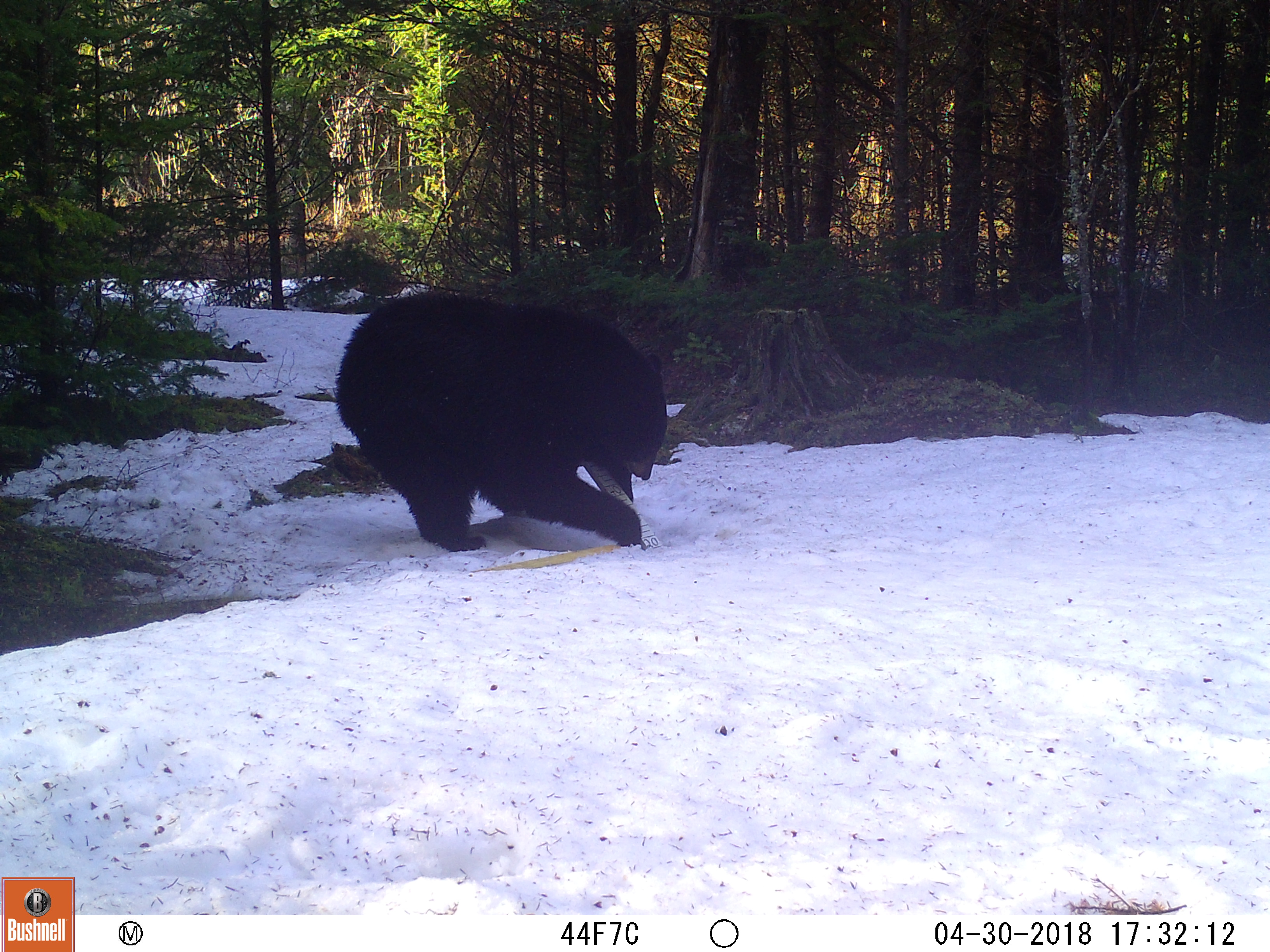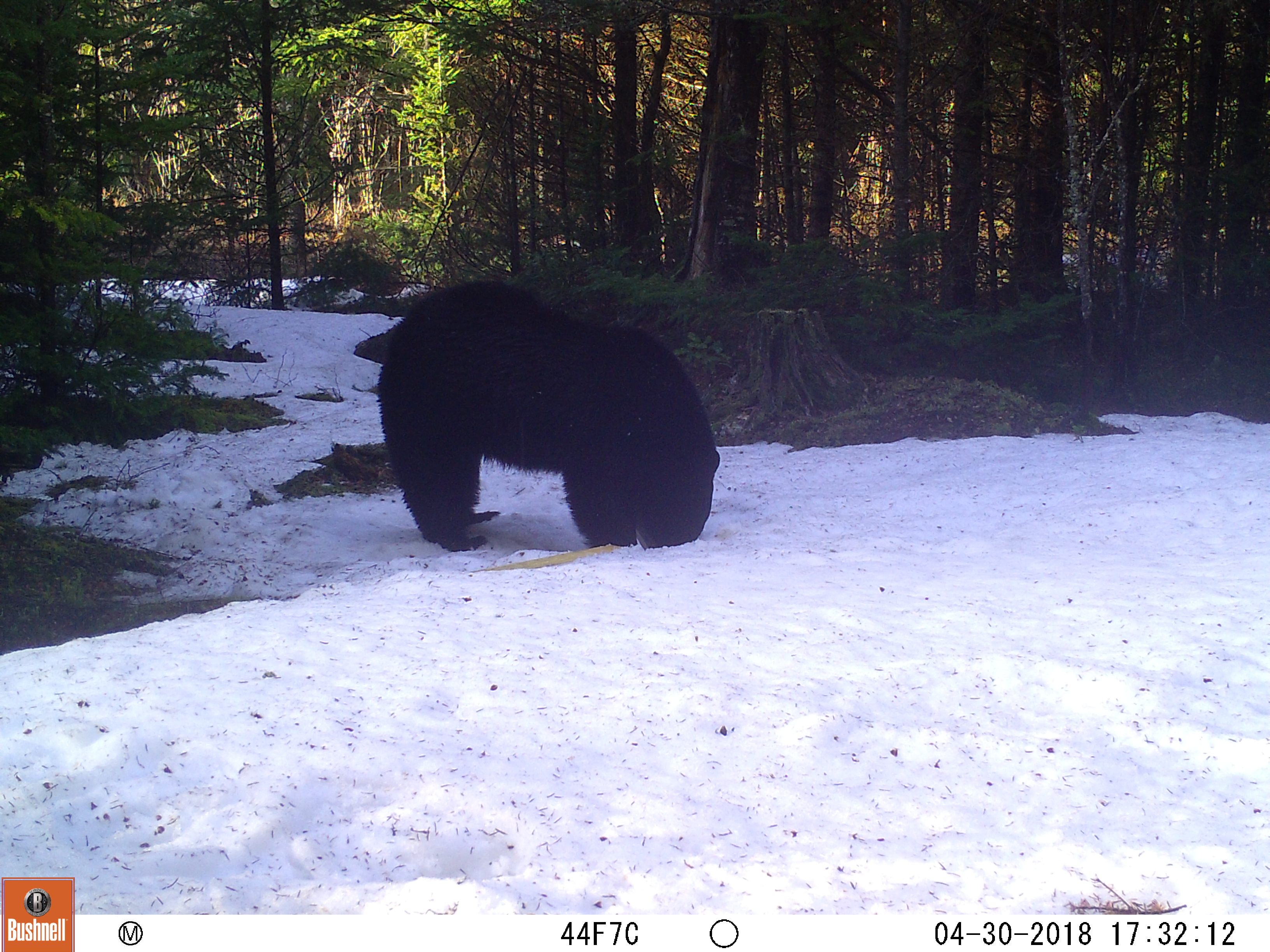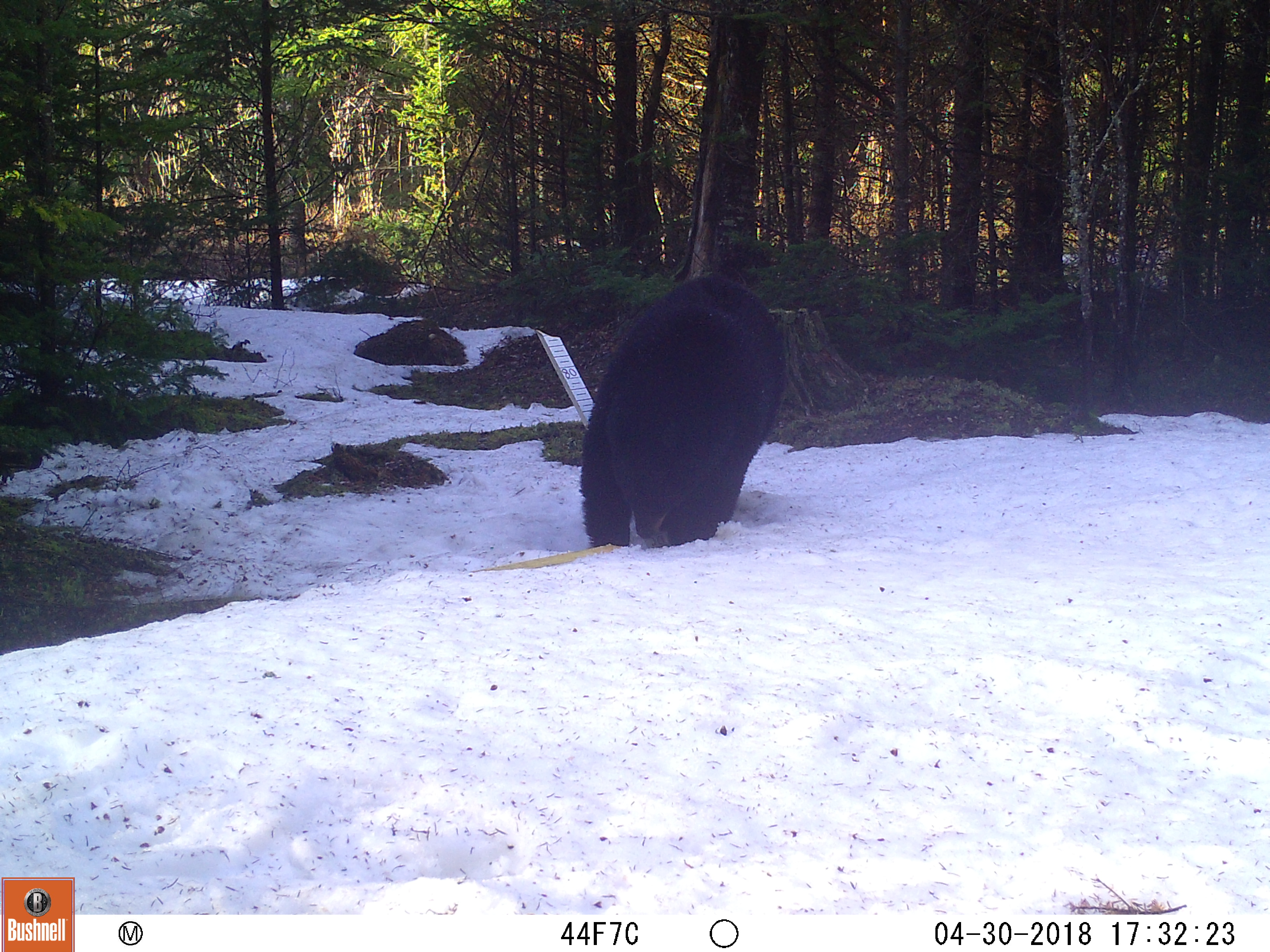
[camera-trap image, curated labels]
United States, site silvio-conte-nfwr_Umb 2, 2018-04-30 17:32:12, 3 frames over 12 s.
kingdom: Animalia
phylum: Chordata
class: Mammalia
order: Carnivora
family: Ursidae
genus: Ursus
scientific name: Ursus americanus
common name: black bear